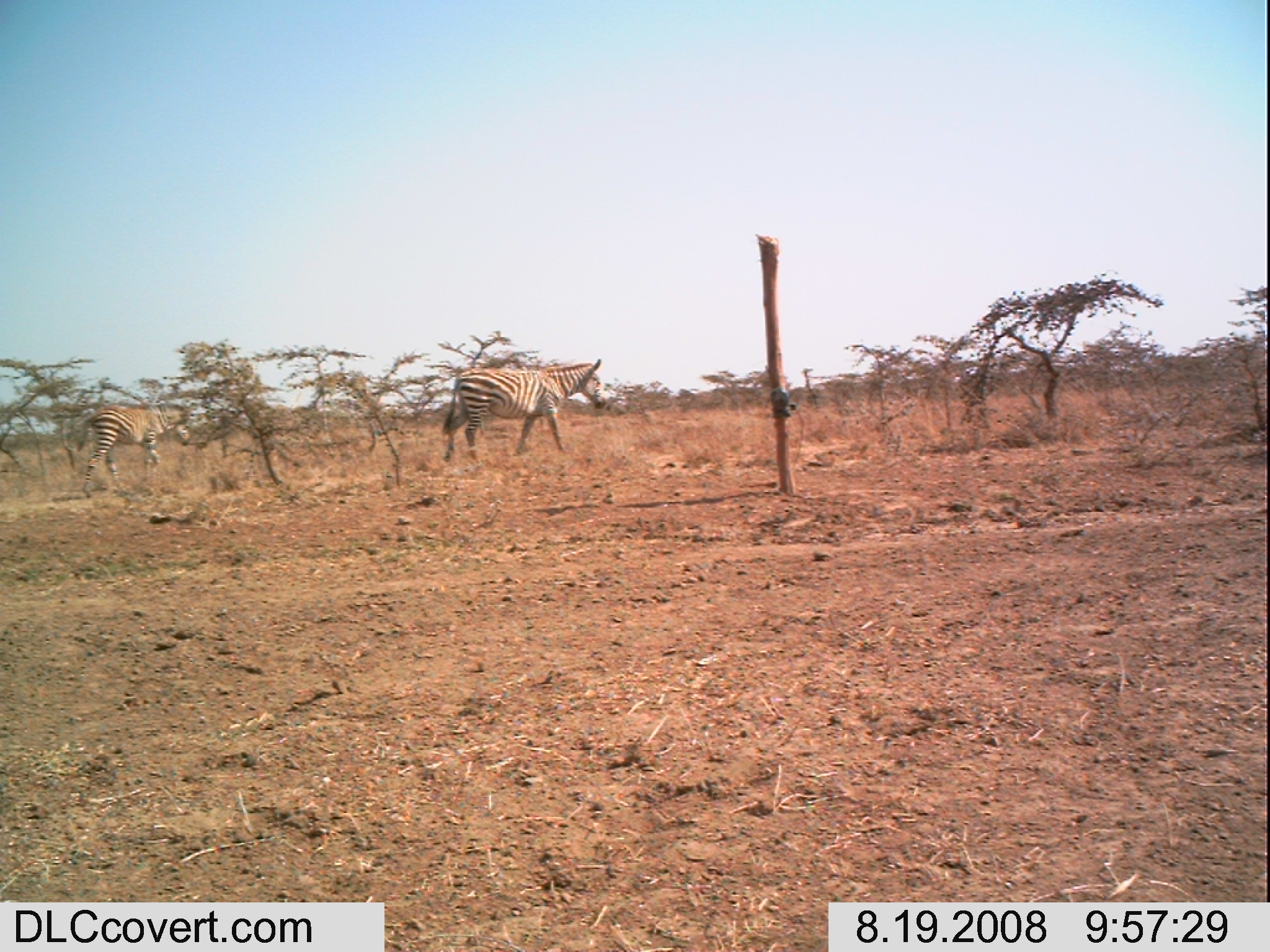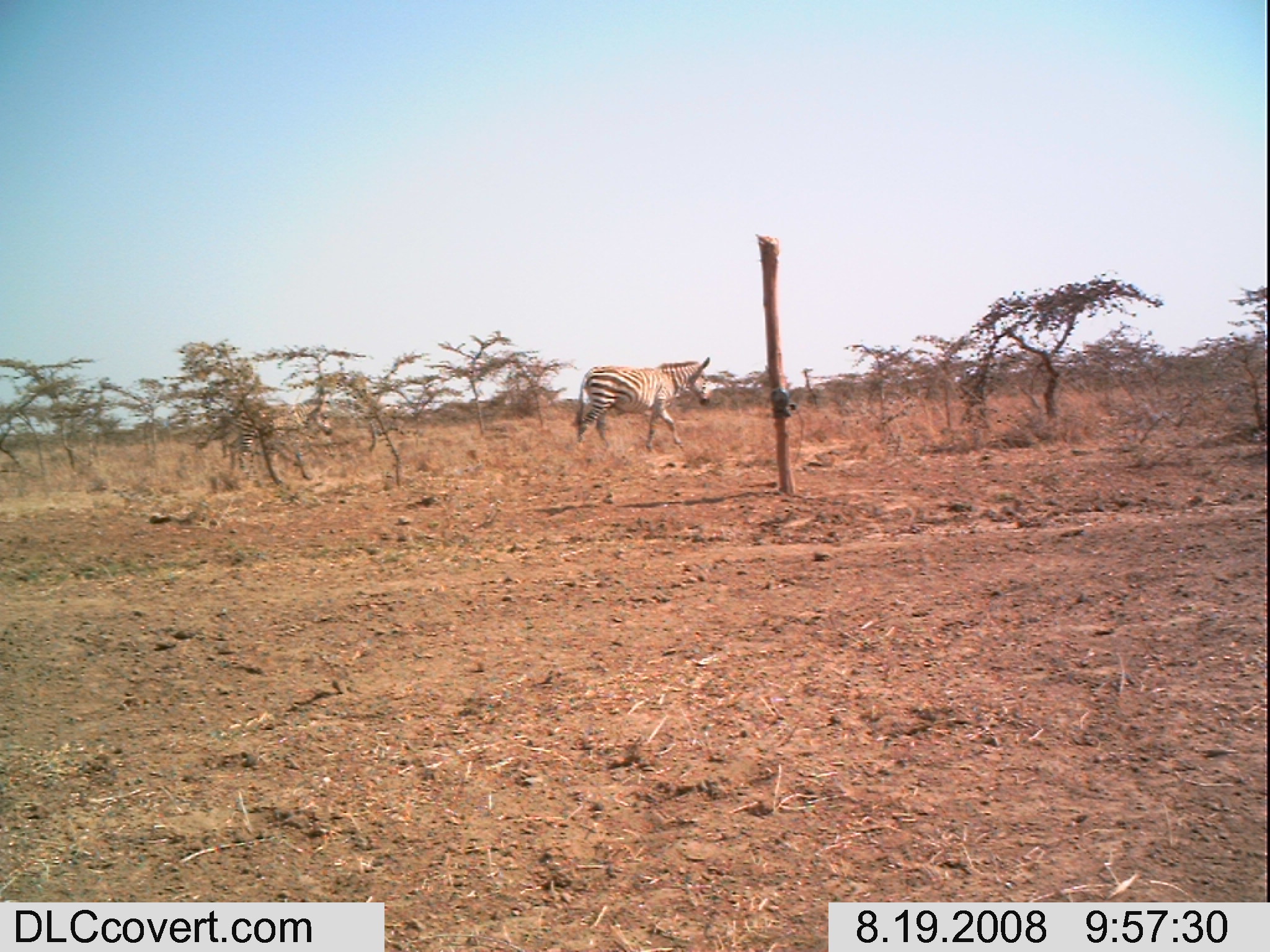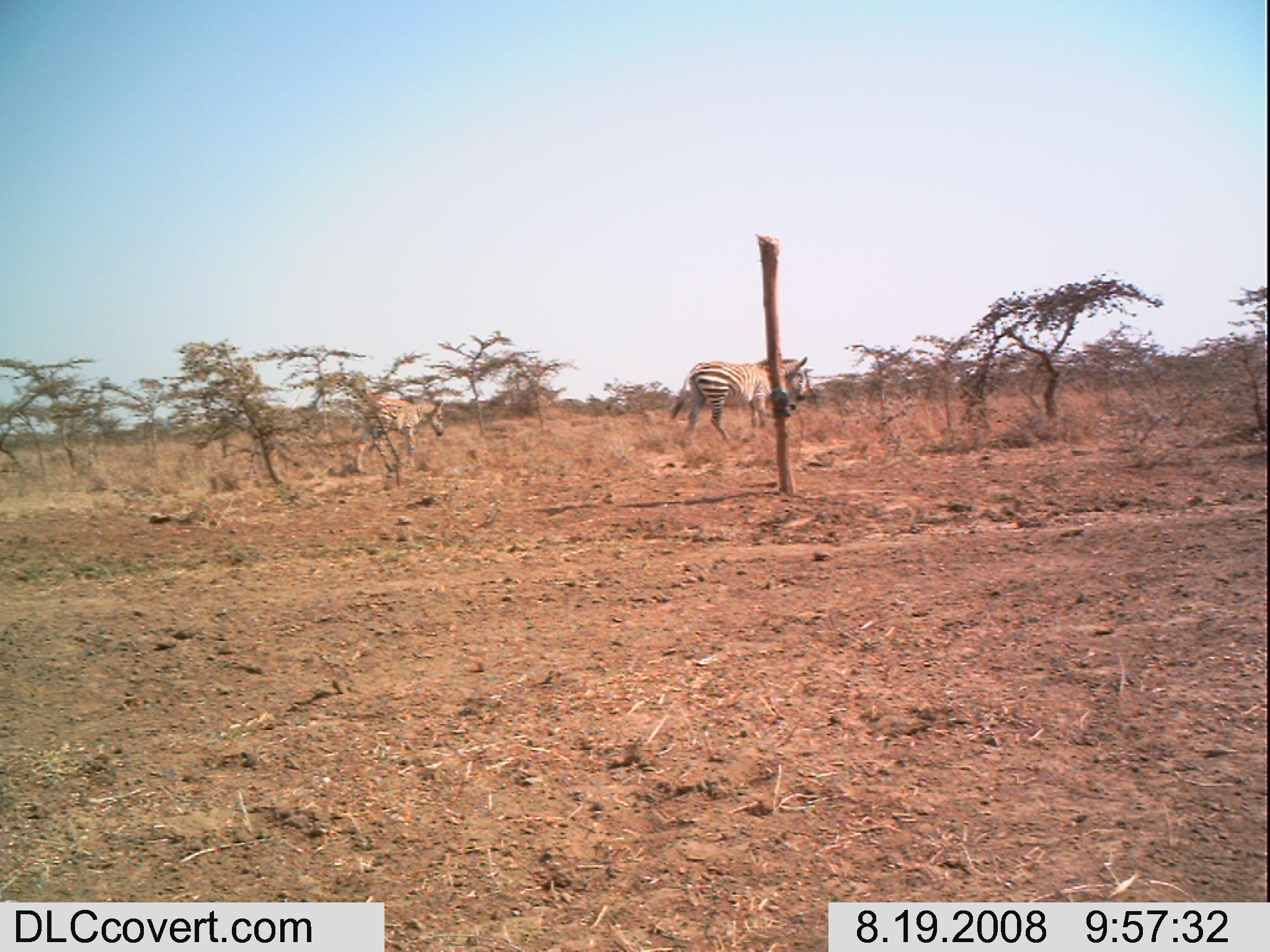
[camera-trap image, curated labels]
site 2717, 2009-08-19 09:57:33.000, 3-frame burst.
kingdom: Animalia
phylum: Chordata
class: Mammalia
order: Perissodactyla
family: Equidae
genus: Equus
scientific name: Equus quagga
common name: plains zebra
Equus quagga (plains zebra), count 2.